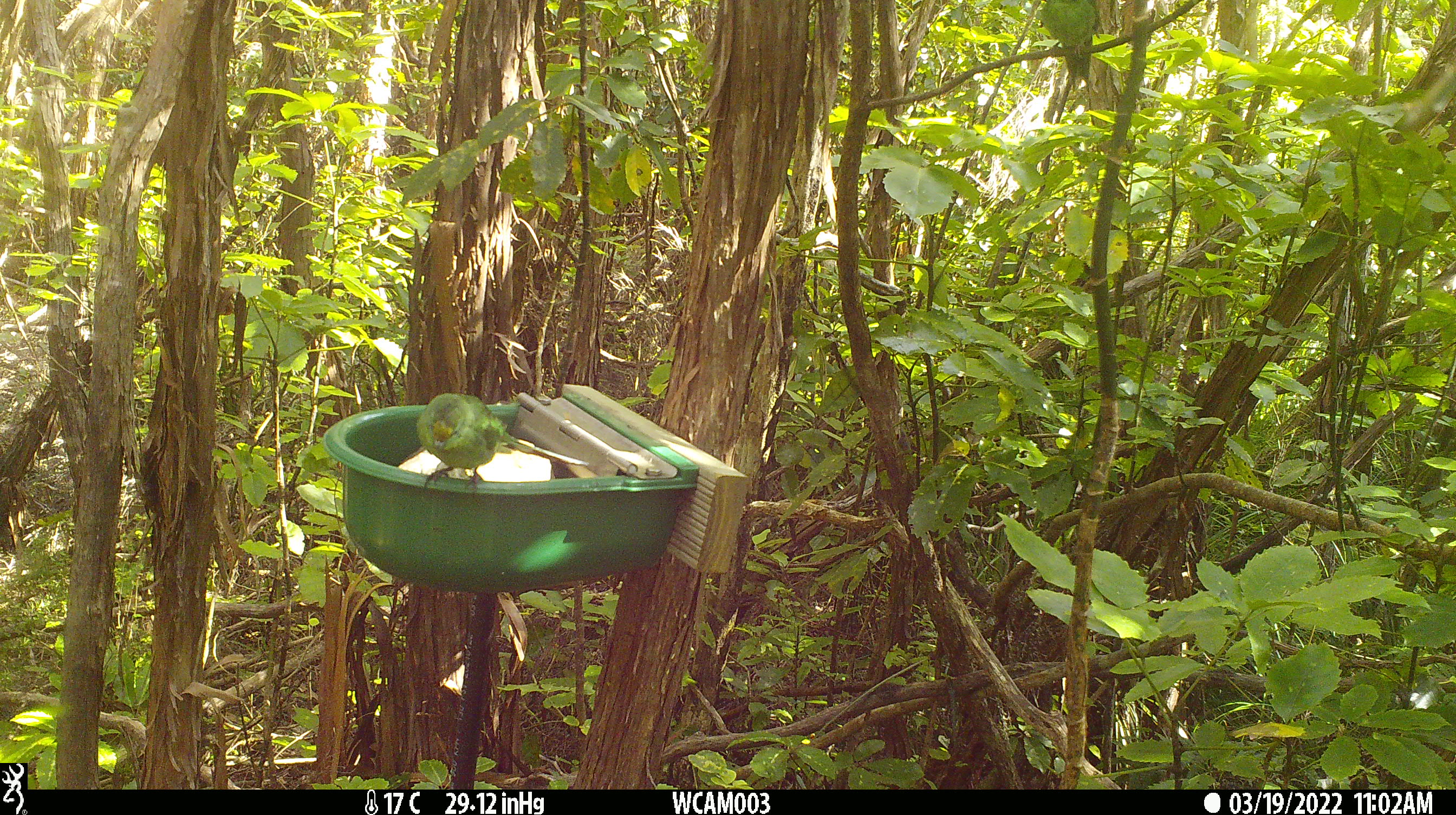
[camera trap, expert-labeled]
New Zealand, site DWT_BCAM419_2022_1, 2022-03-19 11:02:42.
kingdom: Animalia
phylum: Chordata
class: Aves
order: Psittaciformes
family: Psittaculidae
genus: Cyanoramphus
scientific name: Cyanoramphus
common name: parakeet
Parakeet (Cyanoramphus).